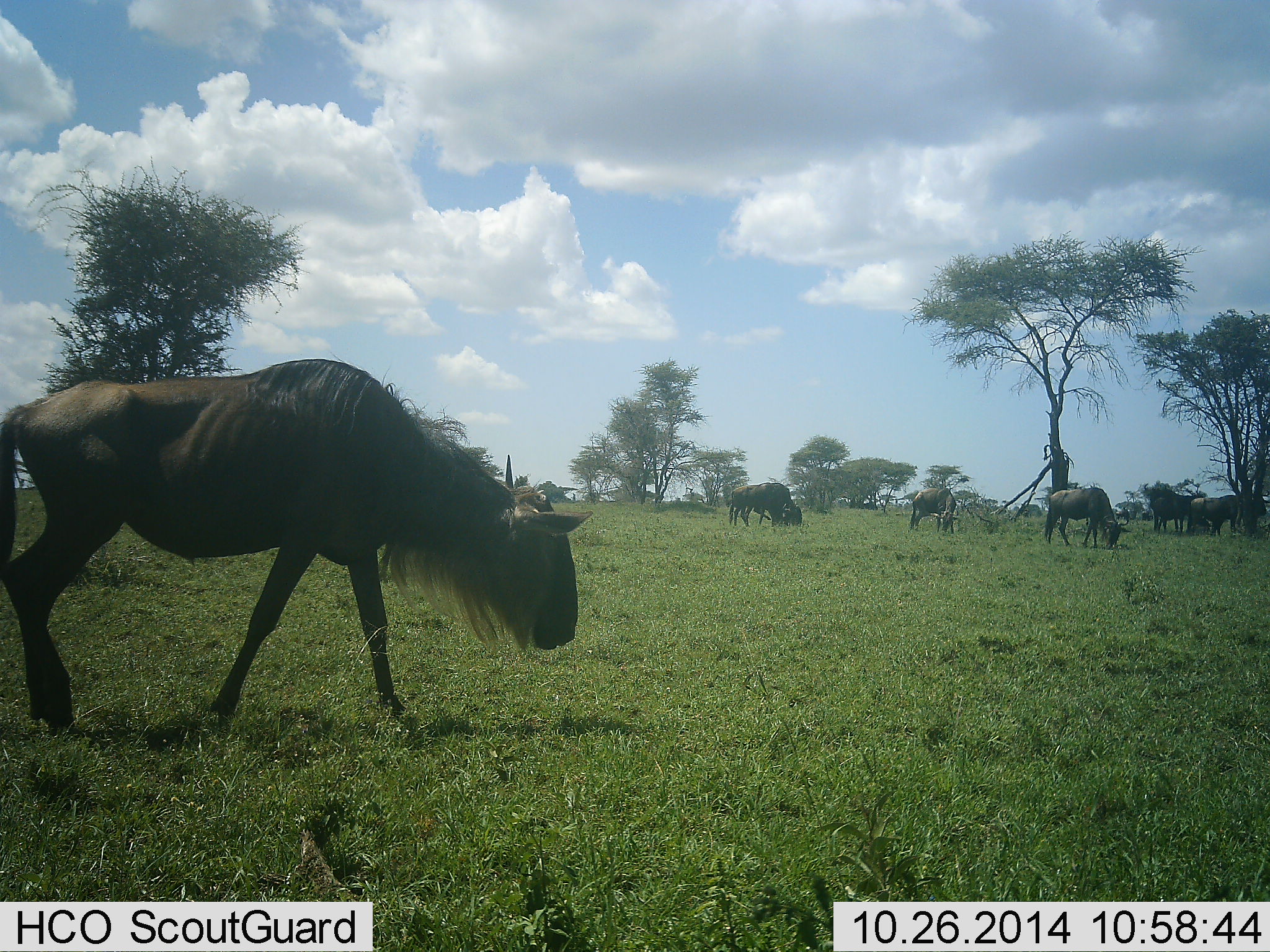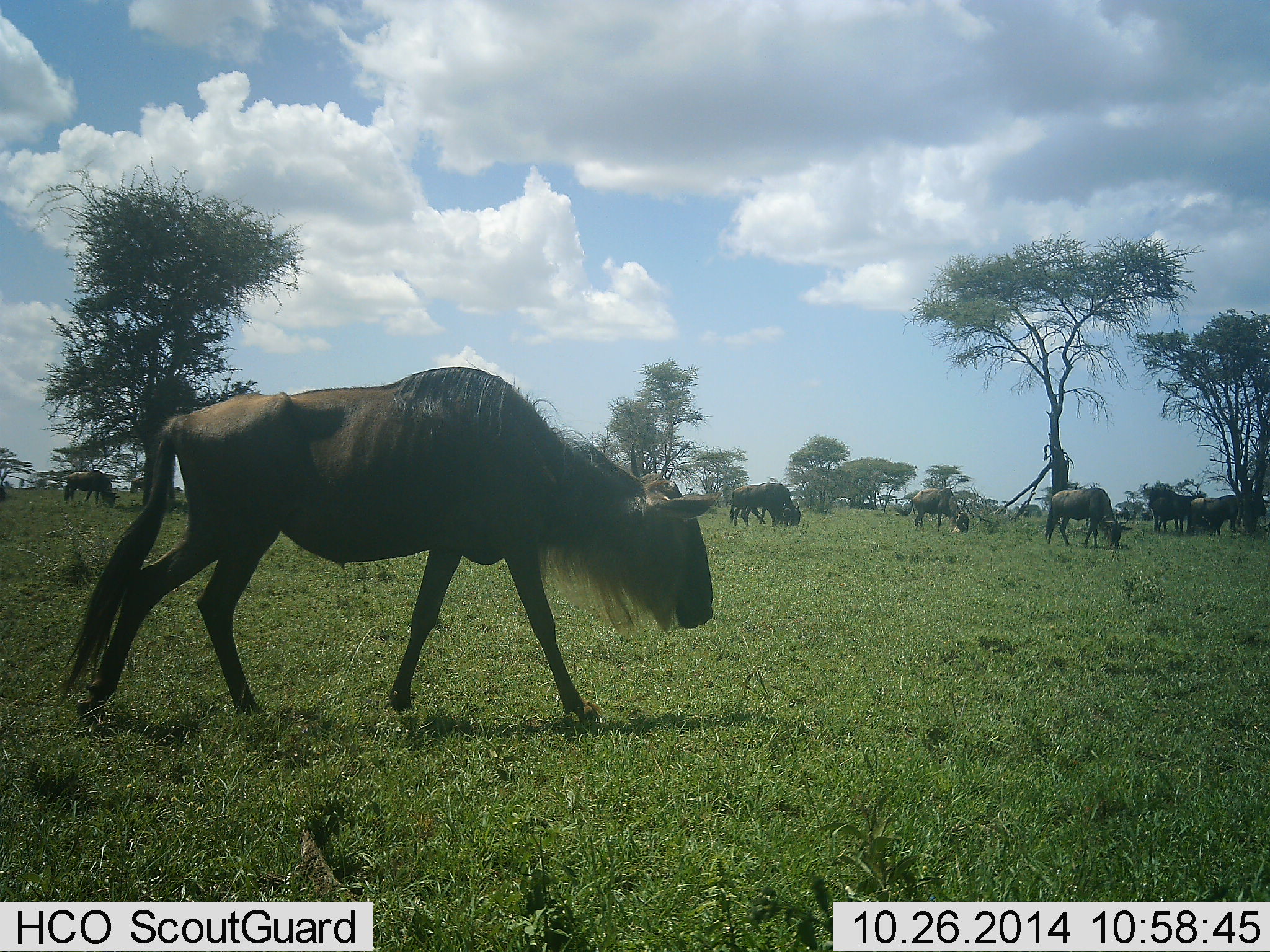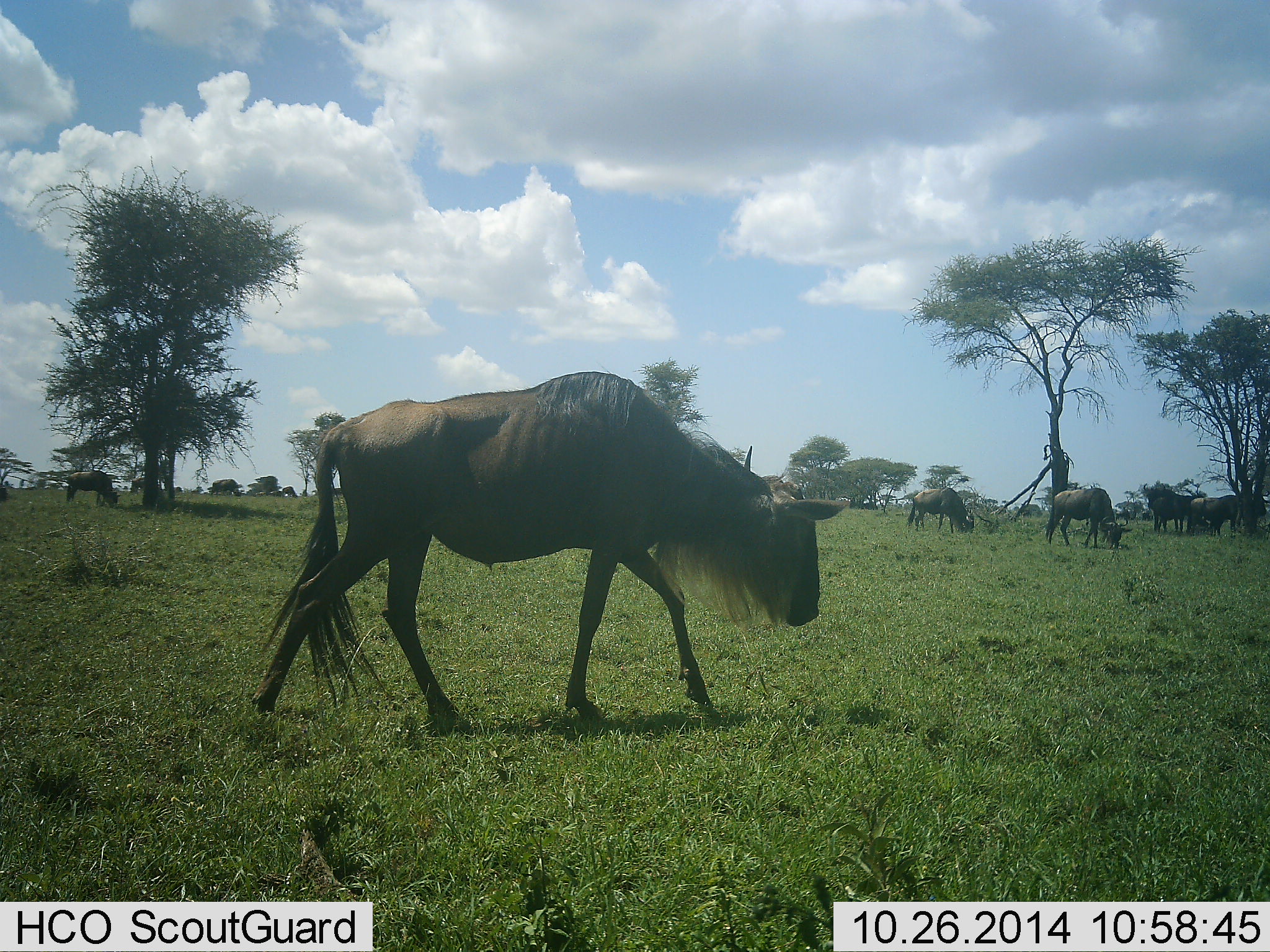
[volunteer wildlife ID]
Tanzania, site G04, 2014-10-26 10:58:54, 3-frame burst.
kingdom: Animalia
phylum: Chordata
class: Mammalia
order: Artiodactyla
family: Bovidae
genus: Connochaetes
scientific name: Connochaetes taurinus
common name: blue wildebeest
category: wildebeest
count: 10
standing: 50%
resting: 20%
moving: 100%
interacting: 10%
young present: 10%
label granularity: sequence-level